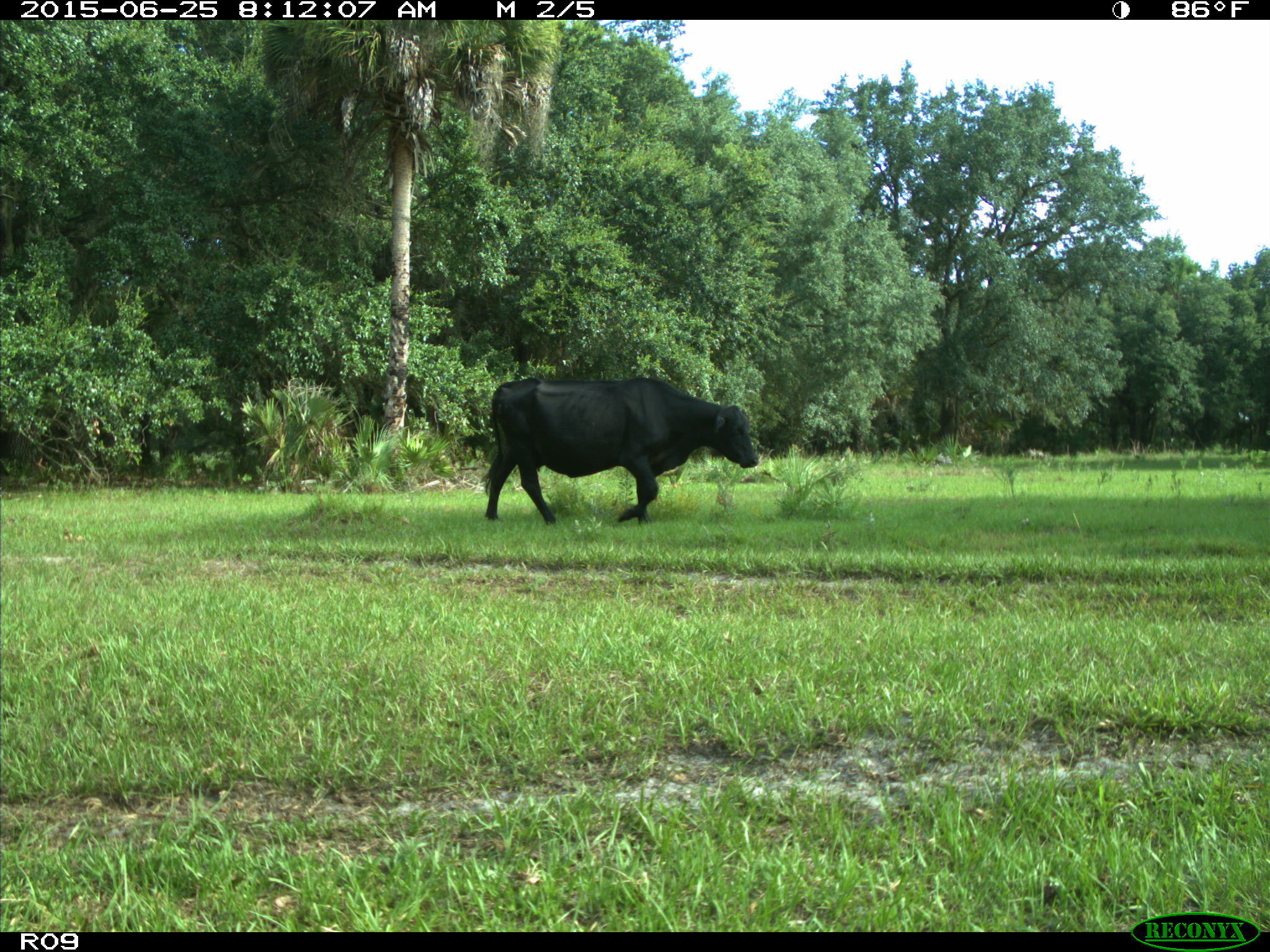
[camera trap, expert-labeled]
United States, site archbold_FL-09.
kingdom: Animalia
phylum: Chordata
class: Mammalia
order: Artiodactyla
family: Bovidae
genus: Bos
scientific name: Bos taurus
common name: domestic cow